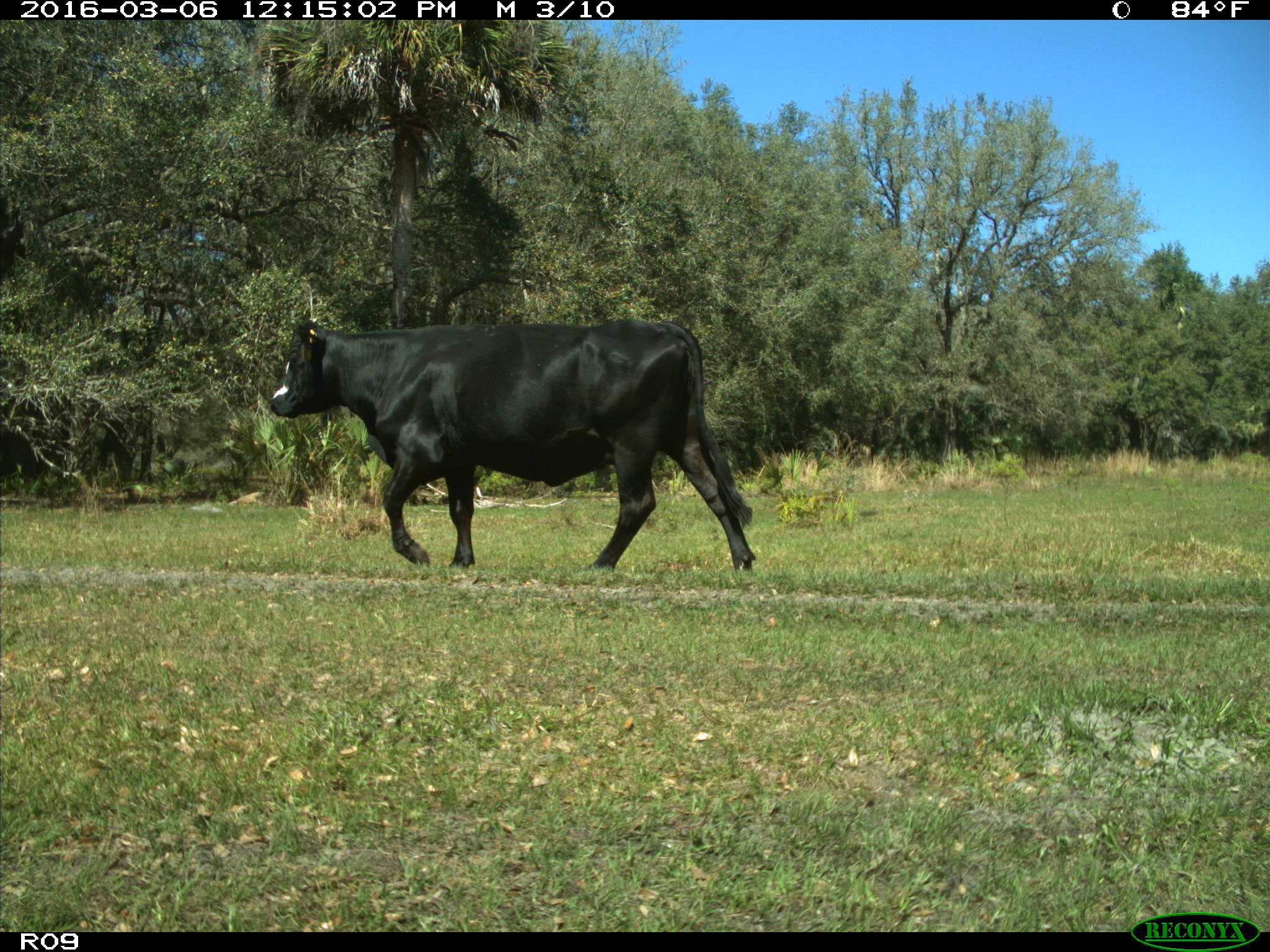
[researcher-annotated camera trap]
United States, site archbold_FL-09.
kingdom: Animalia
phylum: Chordata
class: Mammalia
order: Artiodactyla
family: Bovidae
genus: Bos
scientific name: Bos taurus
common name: domestic cow